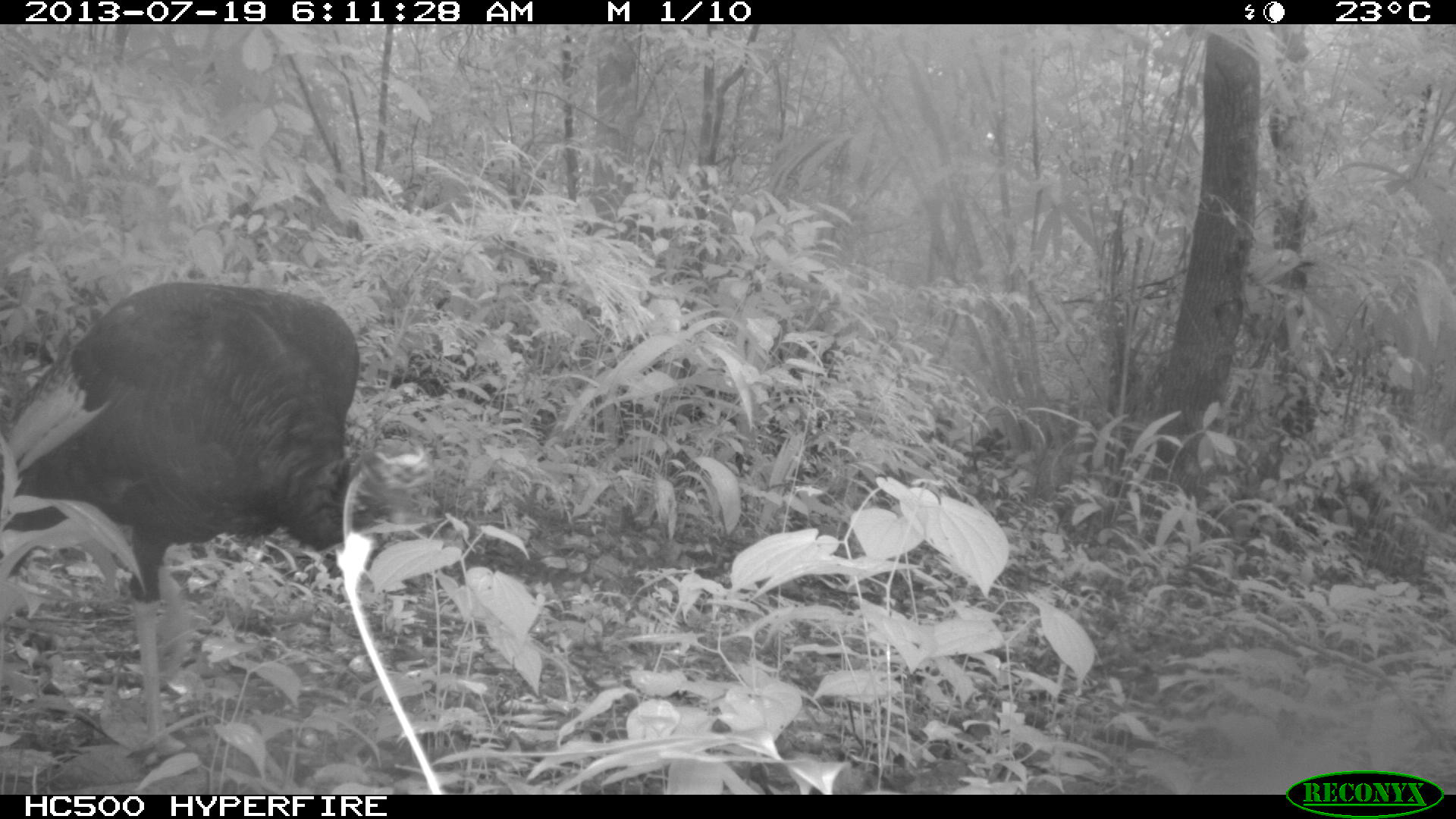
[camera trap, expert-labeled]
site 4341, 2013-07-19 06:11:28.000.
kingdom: Animalia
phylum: Chordata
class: Aves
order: Galliformes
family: Phasianidae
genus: Meleagris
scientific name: Meleagris ocellata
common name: ocellated turkey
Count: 1.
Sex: male.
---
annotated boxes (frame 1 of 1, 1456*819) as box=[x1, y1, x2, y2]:
meleagris ocellata: box=[0, 273, 439, 751]